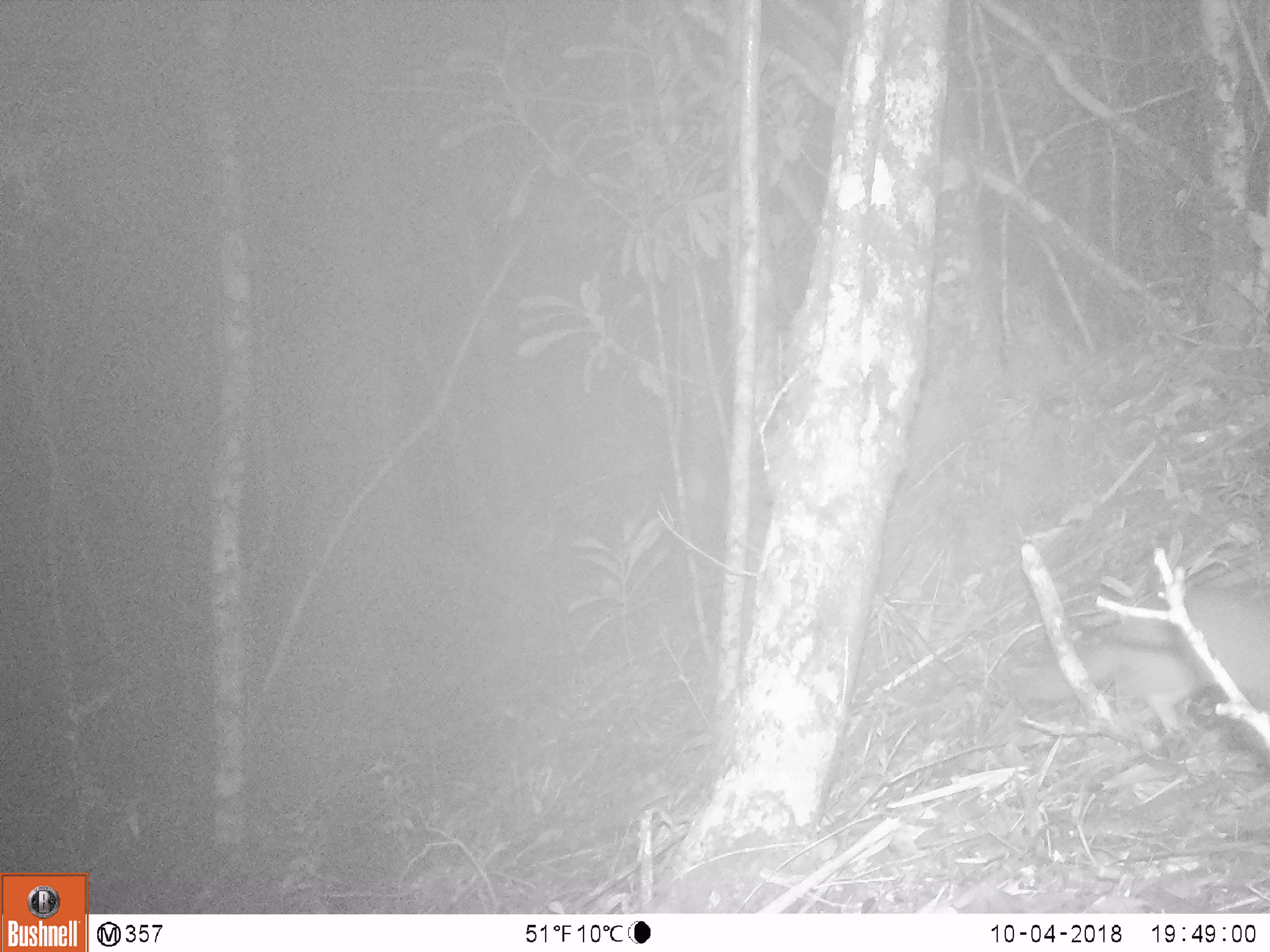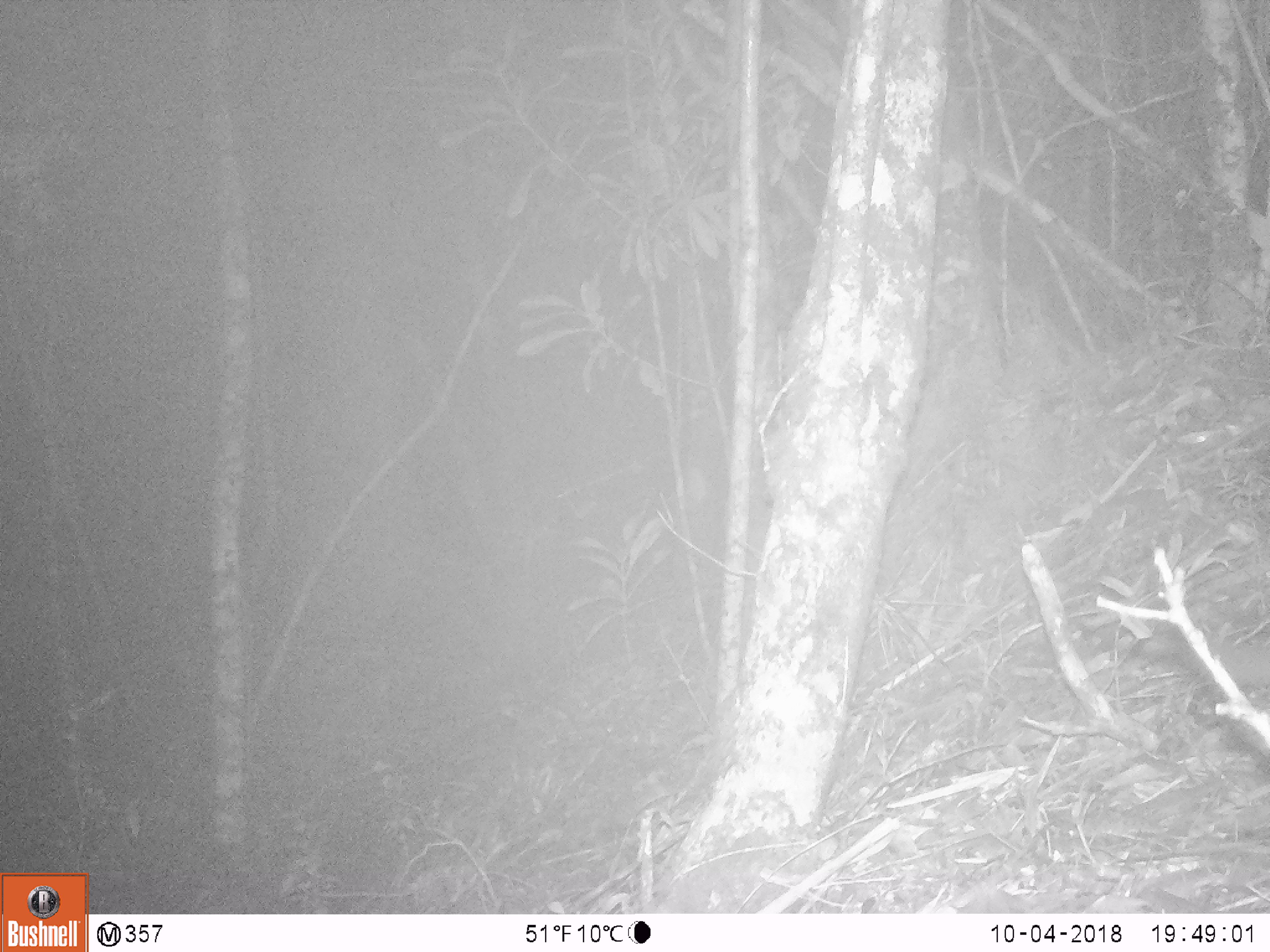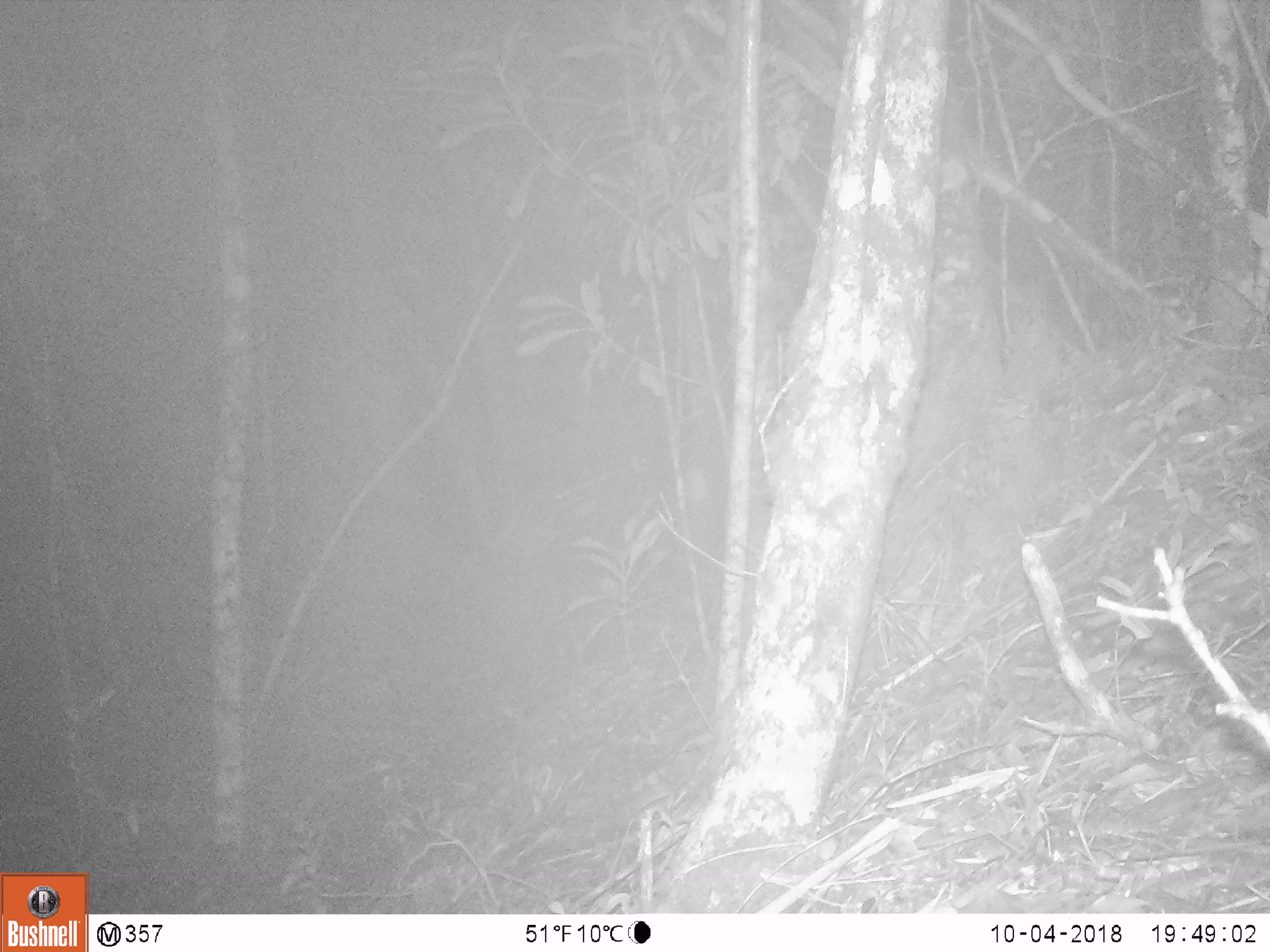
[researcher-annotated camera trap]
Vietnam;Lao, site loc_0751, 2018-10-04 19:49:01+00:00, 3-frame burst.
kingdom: Animalia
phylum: Chordata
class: Mammalia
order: Carnivora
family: Mustelidae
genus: Melogale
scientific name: Melogale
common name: ferret badger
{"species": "ferret badger (Melogale)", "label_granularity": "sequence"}